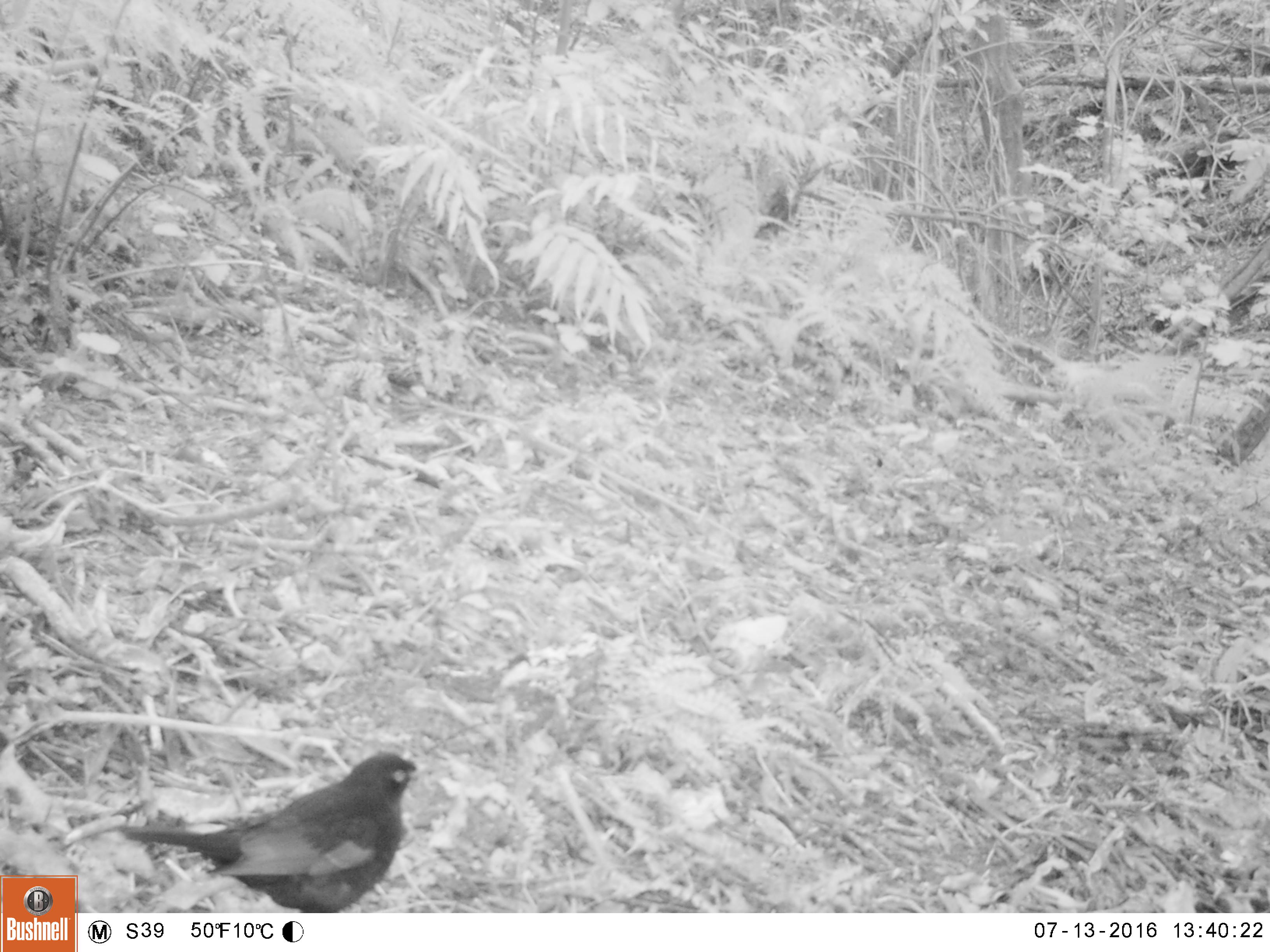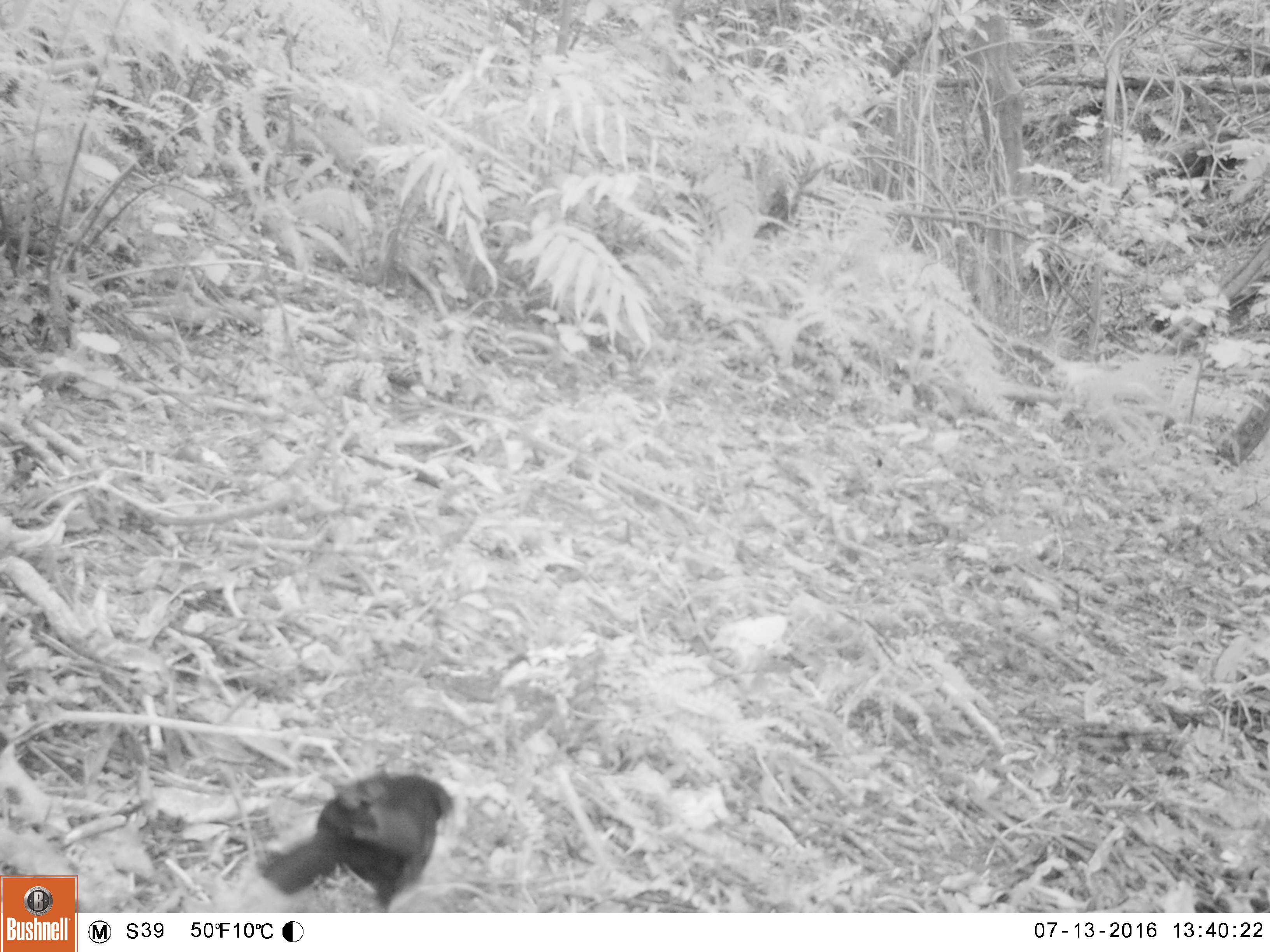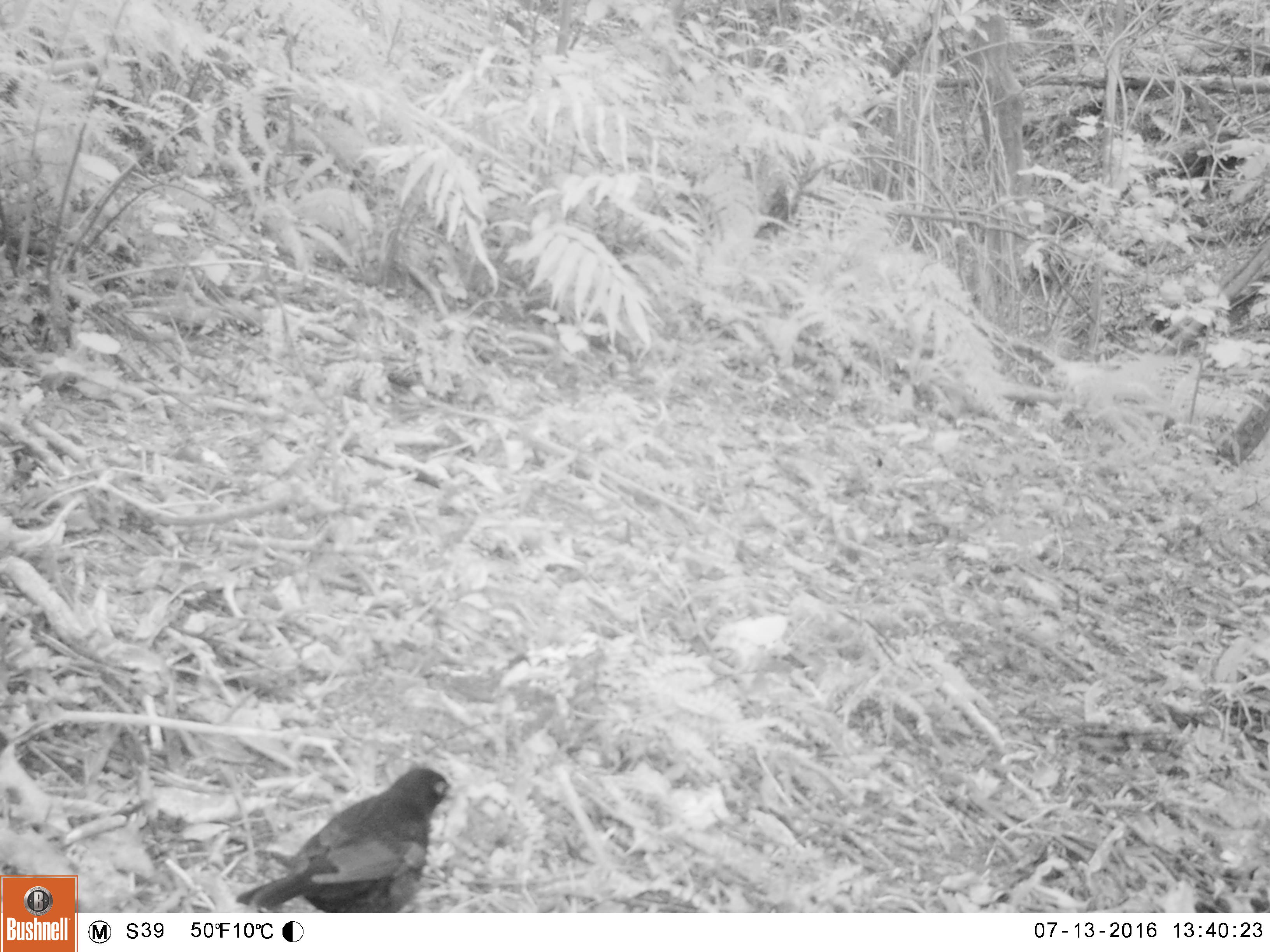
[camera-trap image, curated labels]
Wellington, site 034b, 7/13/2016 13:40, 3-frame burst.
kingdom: Animalia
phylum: Chordata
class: Aves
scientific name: Aves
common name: bird